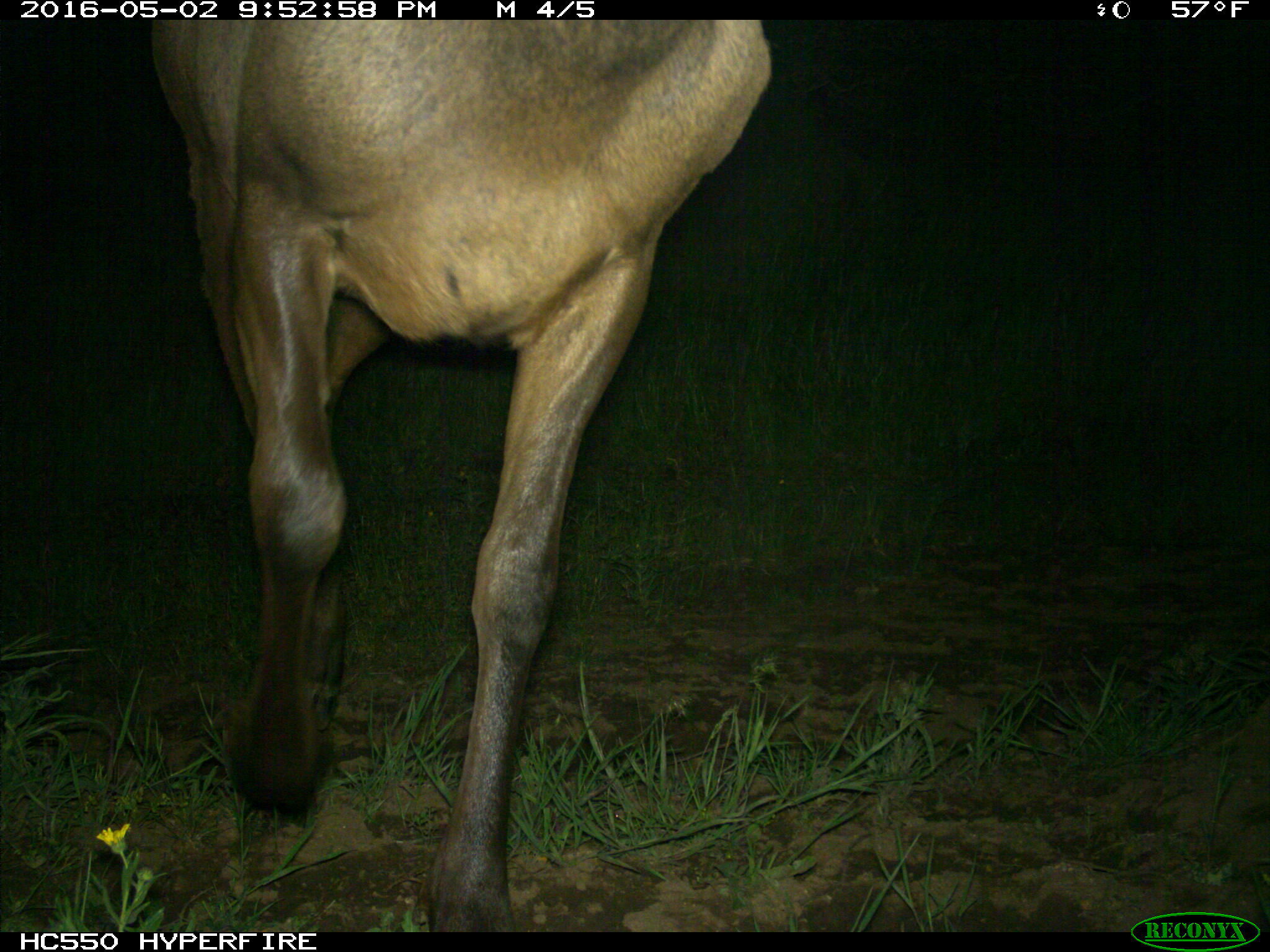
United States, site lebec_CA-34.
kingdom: Animalia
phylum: Chordata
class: Mammalia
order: Artiodactyla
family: Cervidae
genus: Cervus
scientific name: Cervus canadensis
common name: elk